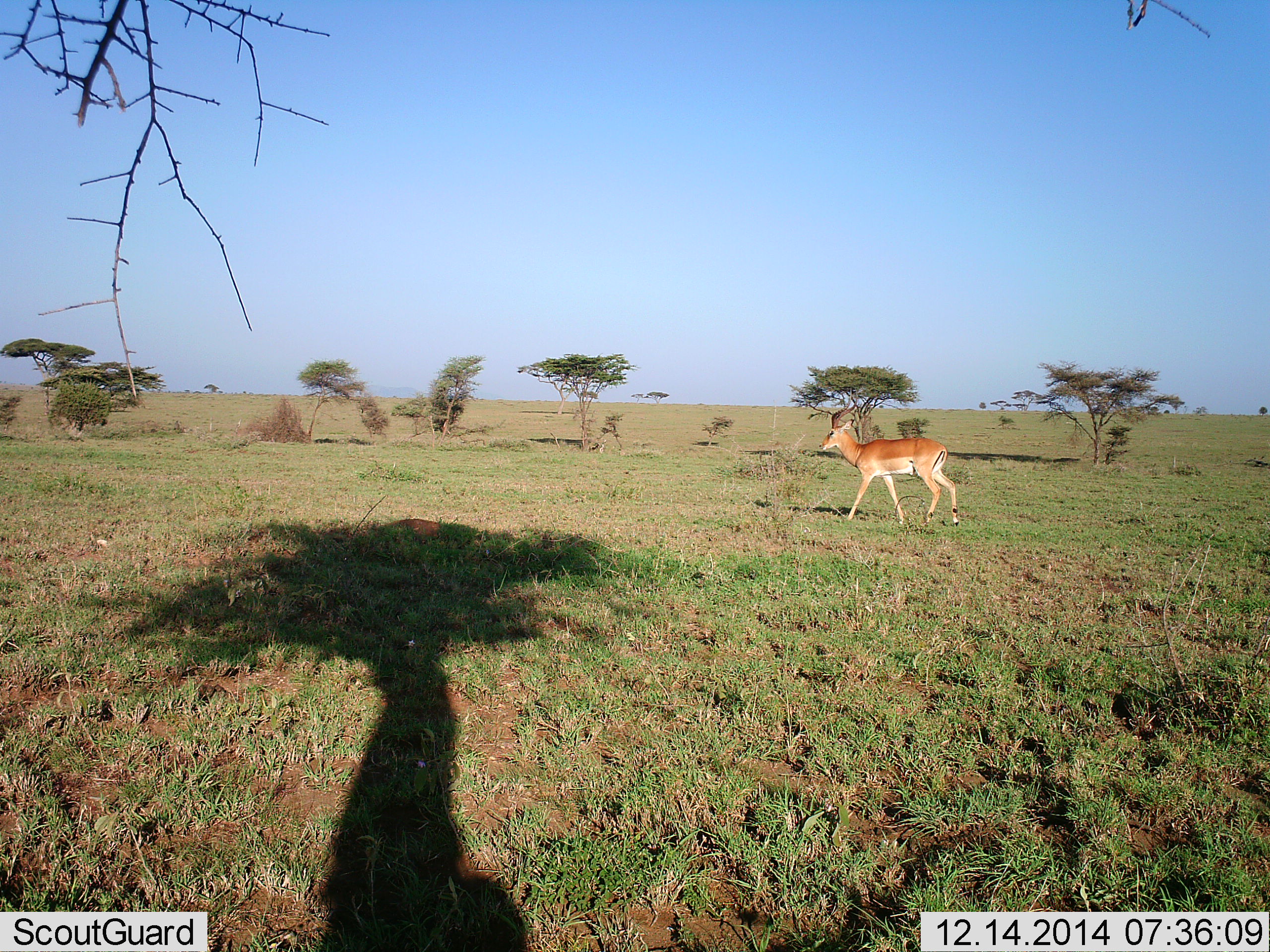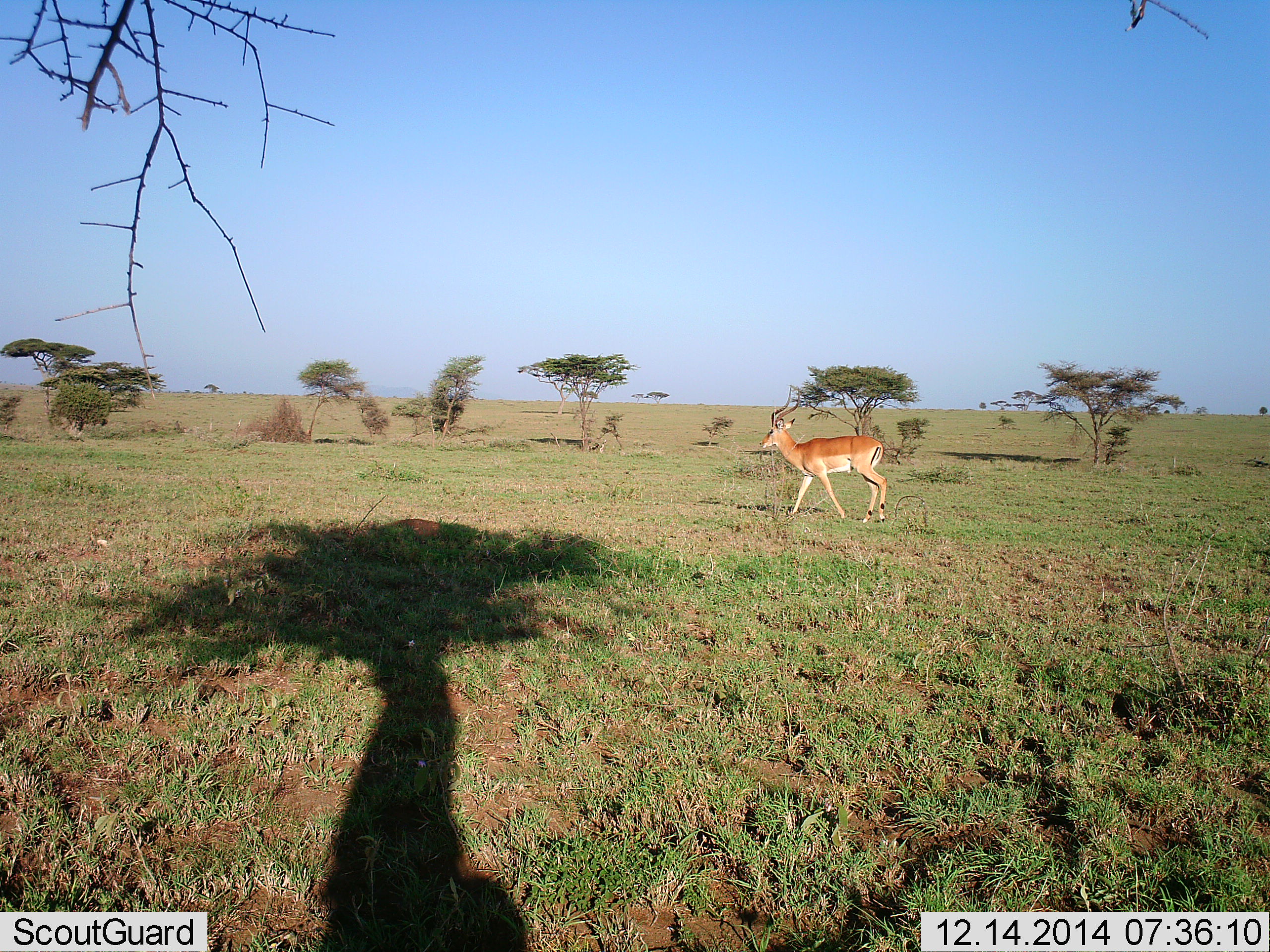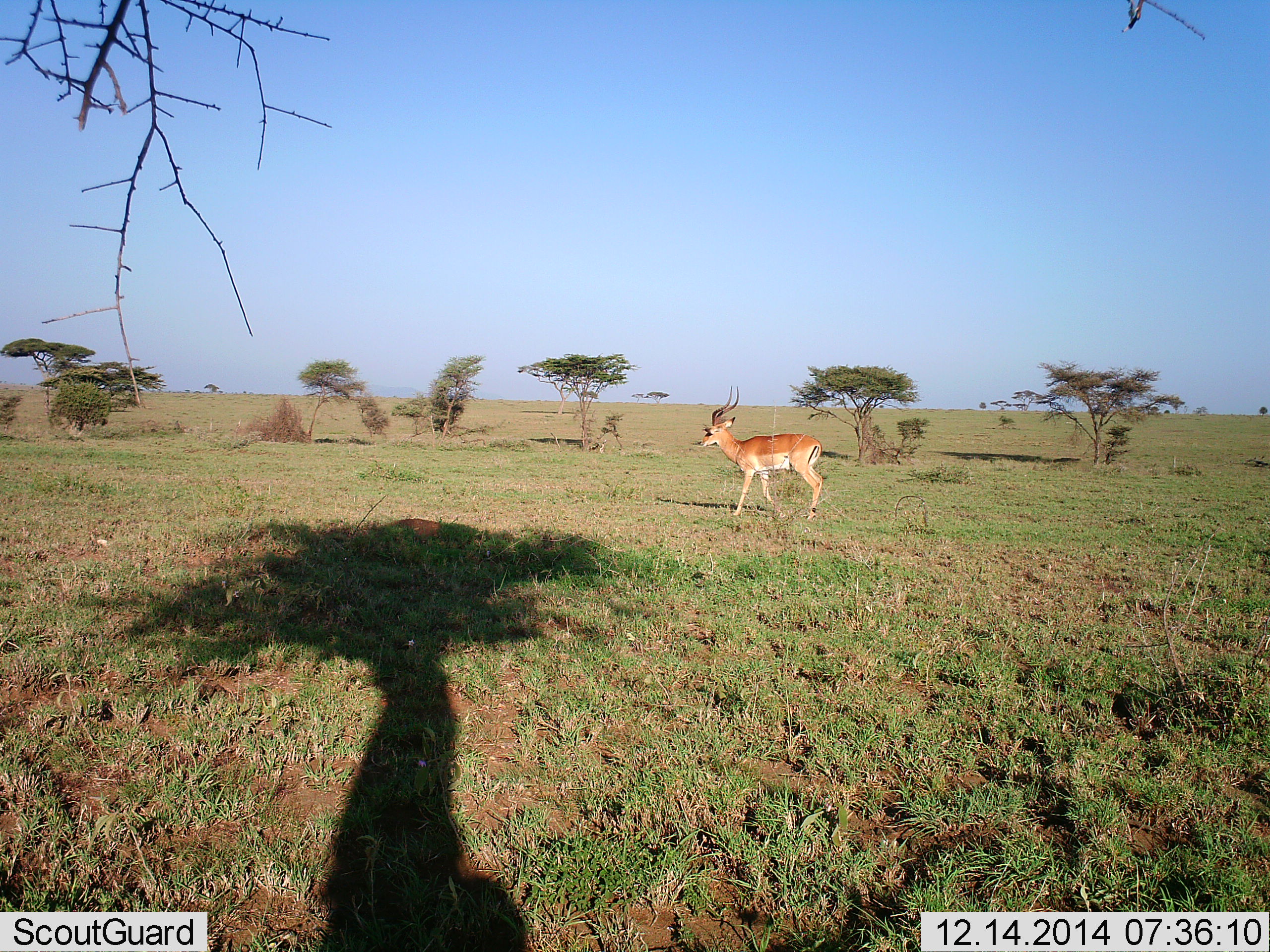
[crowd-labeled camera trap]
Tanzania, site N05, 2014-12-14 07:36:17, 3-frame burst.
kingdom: Animalia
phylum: Chordata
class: Mammalia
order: Artiodactyla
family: Bovidae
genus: Aepyceros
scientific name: Aepyceros melampus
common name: impala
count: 1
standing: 0%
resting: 0%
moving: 100%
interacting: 0%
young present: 0%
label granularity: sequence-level